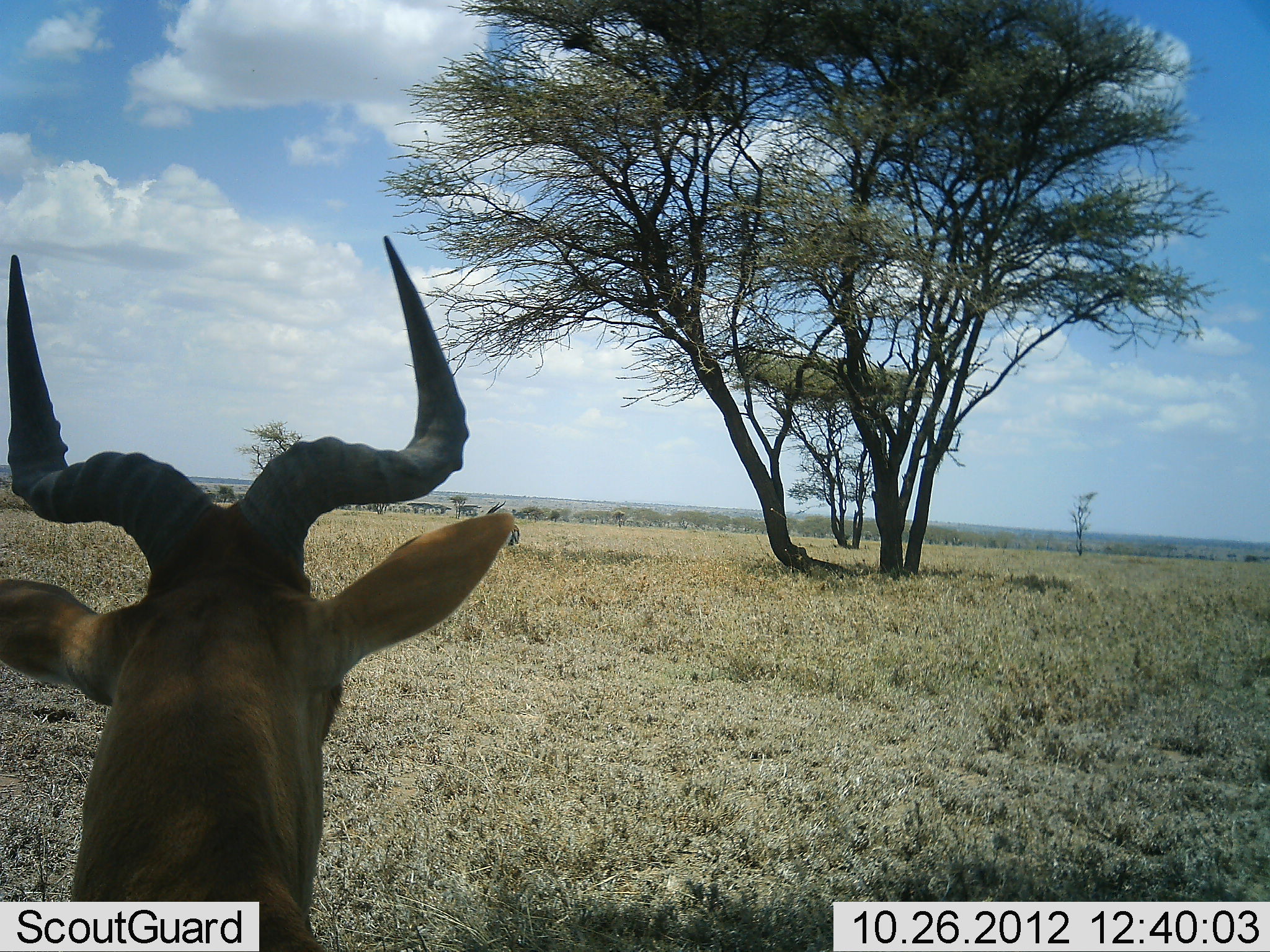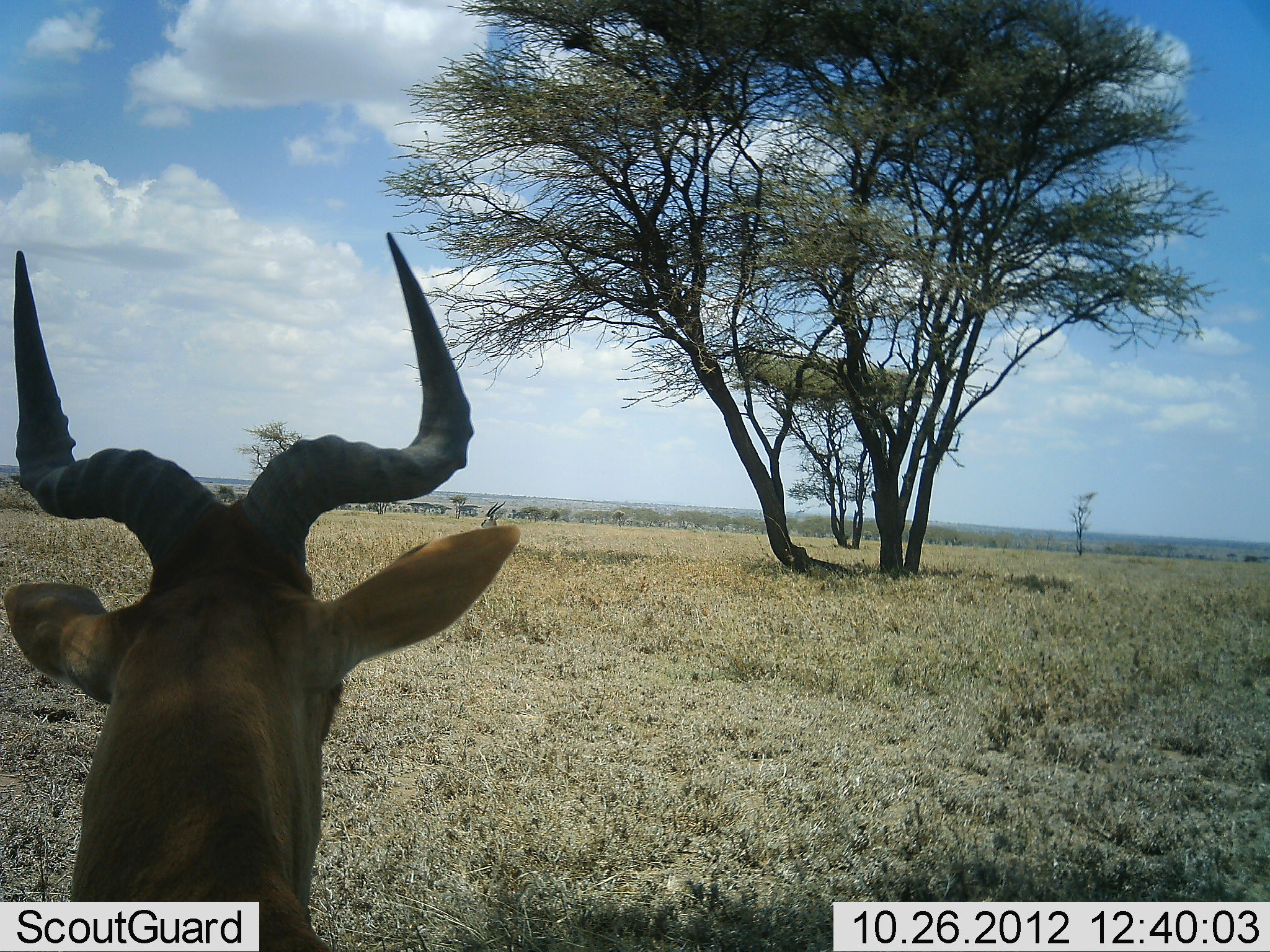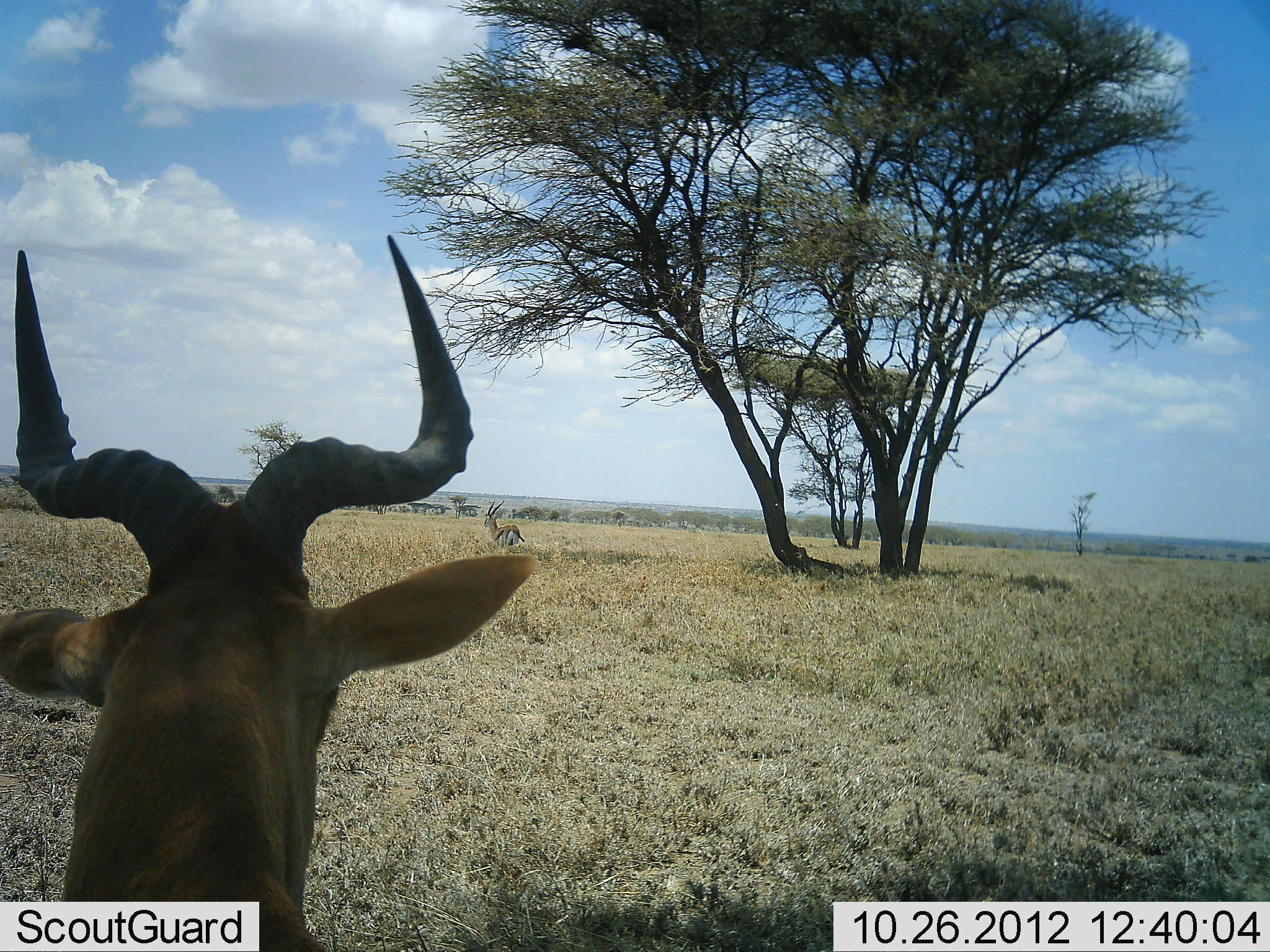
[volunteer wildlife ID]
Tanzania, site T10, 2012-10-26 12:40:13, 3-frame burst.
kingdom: Animalia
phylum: Chordata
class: Mammalia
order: Artiodactyla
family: Bovidae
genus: Alcelaphus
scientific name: Alcelaphus buselaphus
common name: hartebeest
Hartebeest (Alcelaphus buselaphus), count 1. Behavior (volunteer vote fractions): standing 75%, resting 25%, moving 0%, interacting 0%. Young present (vote fraction): 0%. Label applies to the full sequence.